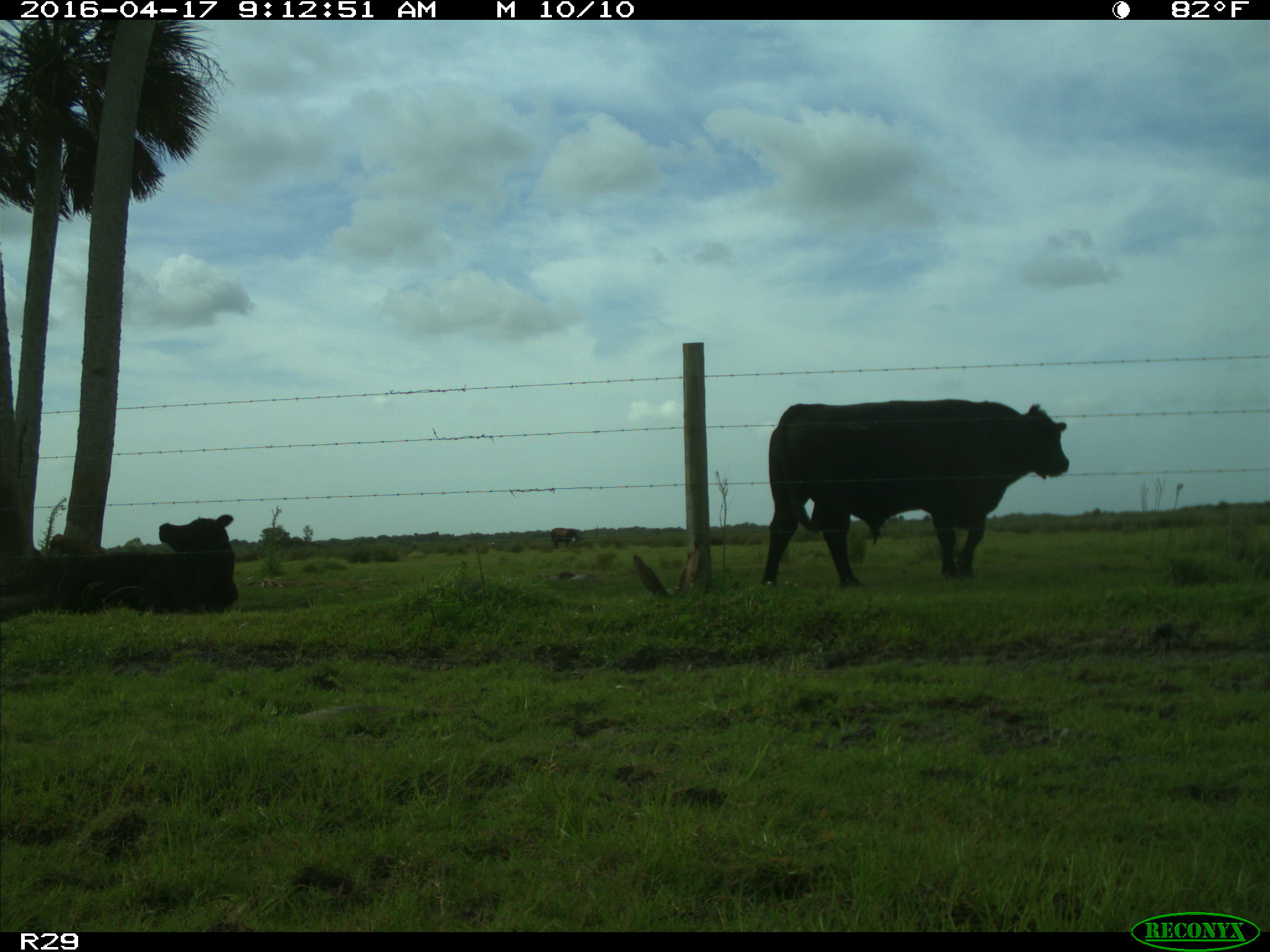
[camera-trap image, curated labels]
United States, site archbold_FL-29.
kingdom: Animalia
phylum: Chordata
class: Mammalia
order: Artiodactyla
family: Bovidae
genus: Bos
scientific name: Bos taurus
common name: domestic cow